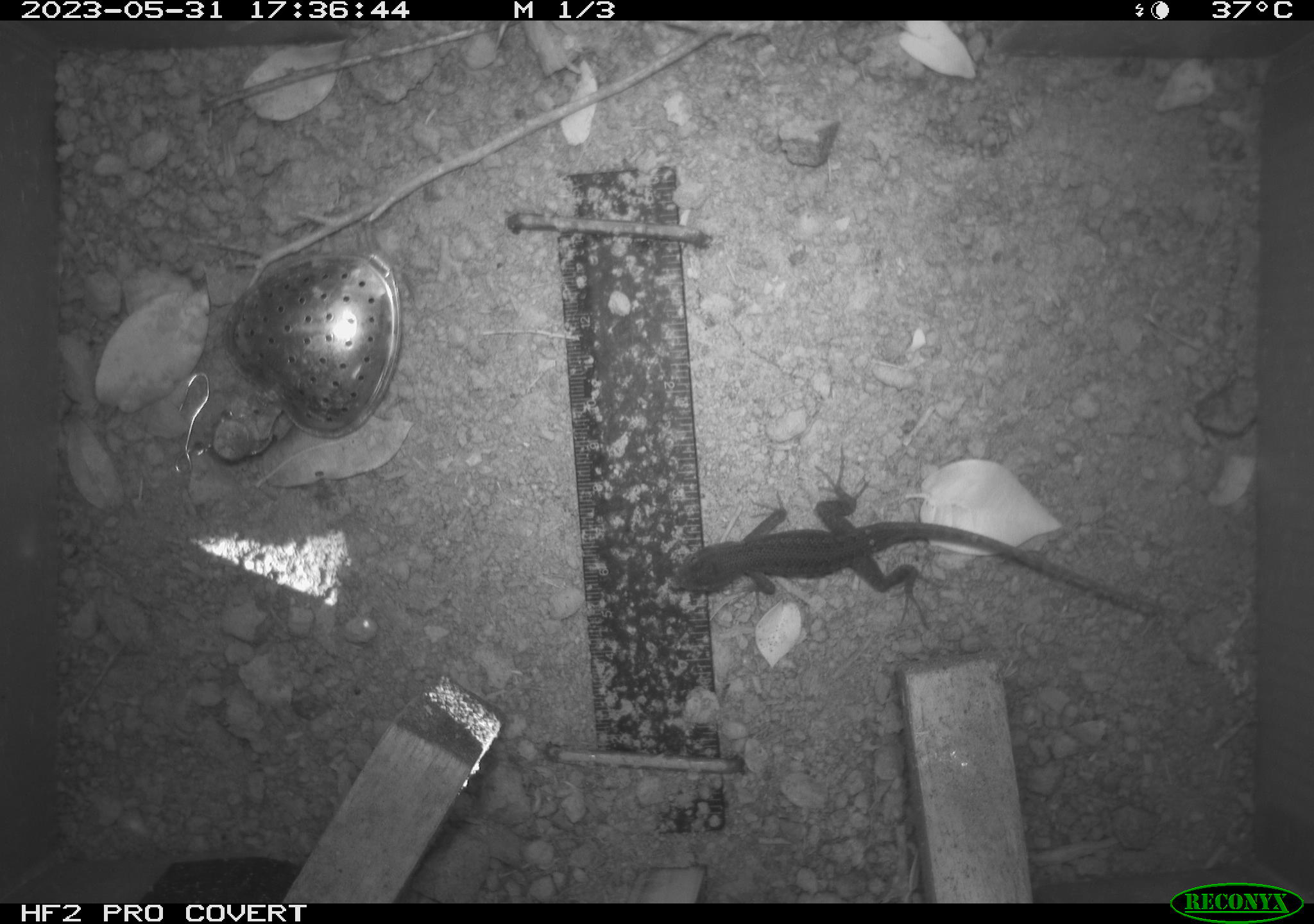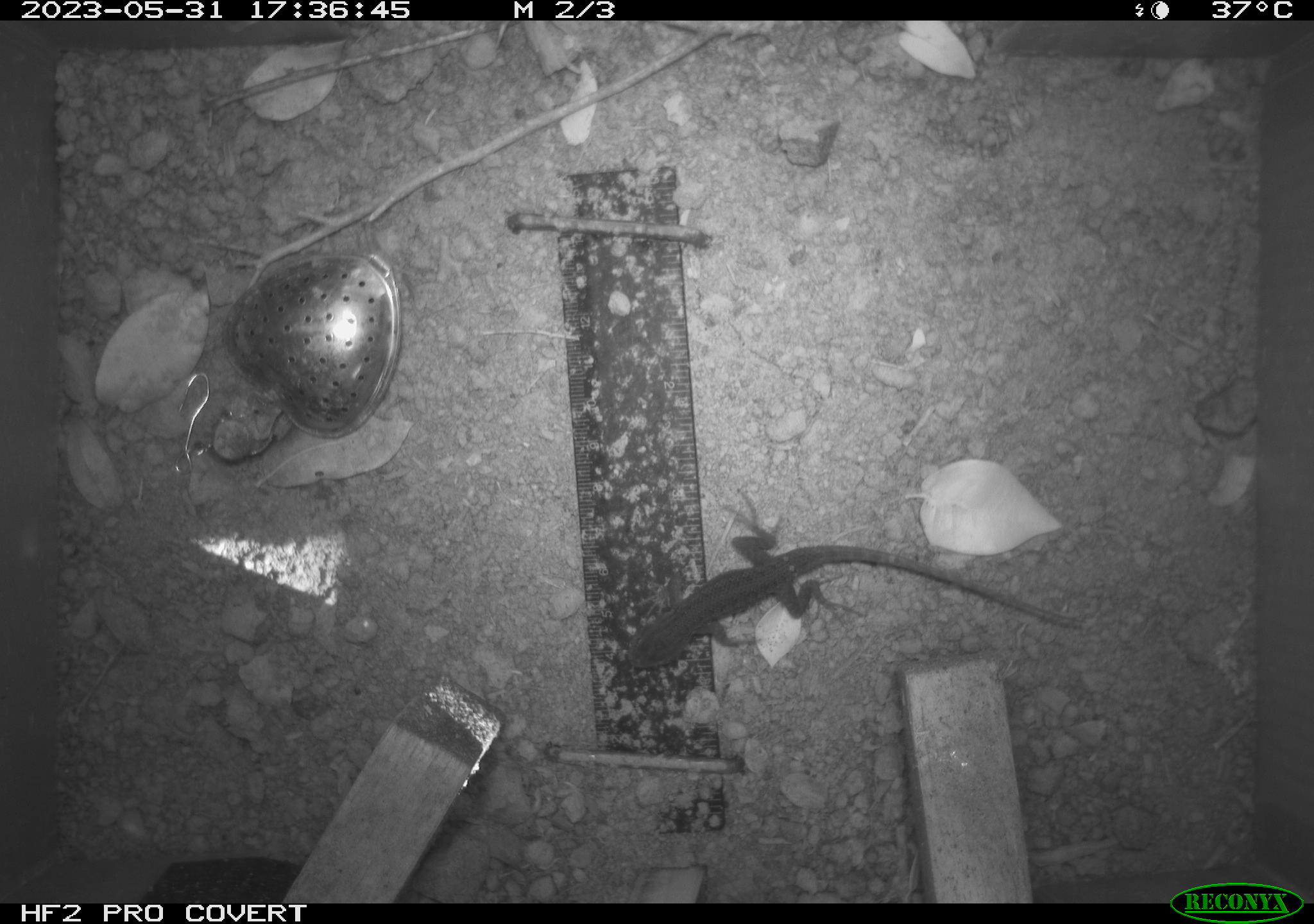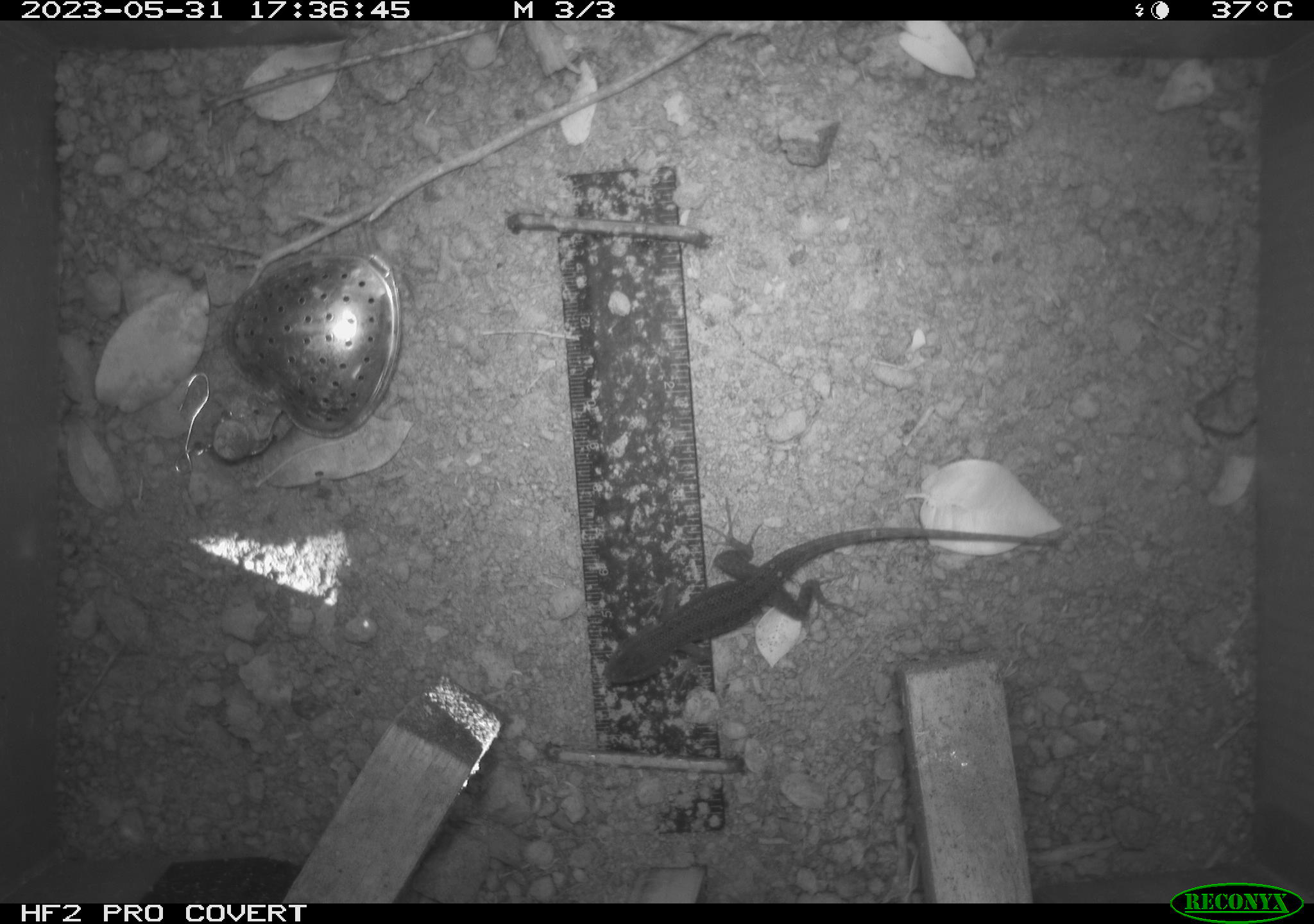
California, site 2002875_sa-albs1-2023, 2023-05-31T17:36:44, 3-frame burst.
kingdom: Animalia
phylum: Chordata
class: Reptilia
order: Squamata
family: Phrynosomatidae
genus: Sceloporus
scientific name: Sceloporus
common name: spiny lizards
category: sceloporus species